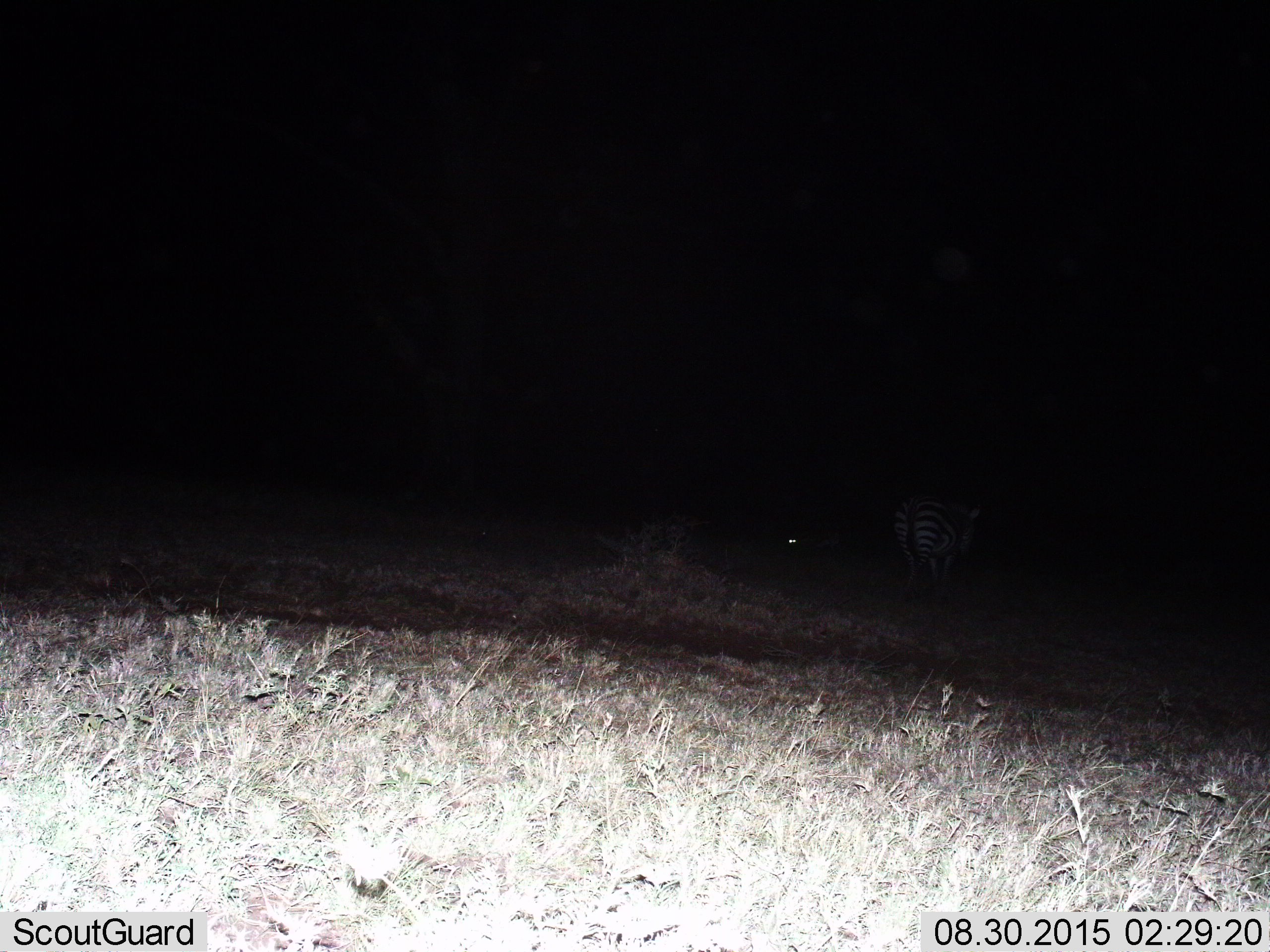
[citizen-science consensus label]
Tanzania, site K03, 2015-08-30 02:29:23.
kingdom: Animalia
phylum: Chordata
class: Mammalia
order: Perissodactyla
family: Equidae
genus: Equus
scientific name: Equus quagga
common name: plains zebra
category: zebra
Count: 1.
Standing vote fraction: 57%.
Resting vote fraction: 0%.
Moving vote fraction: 43%.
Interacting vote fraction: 0%.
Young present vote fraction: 0%.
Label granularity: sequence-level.